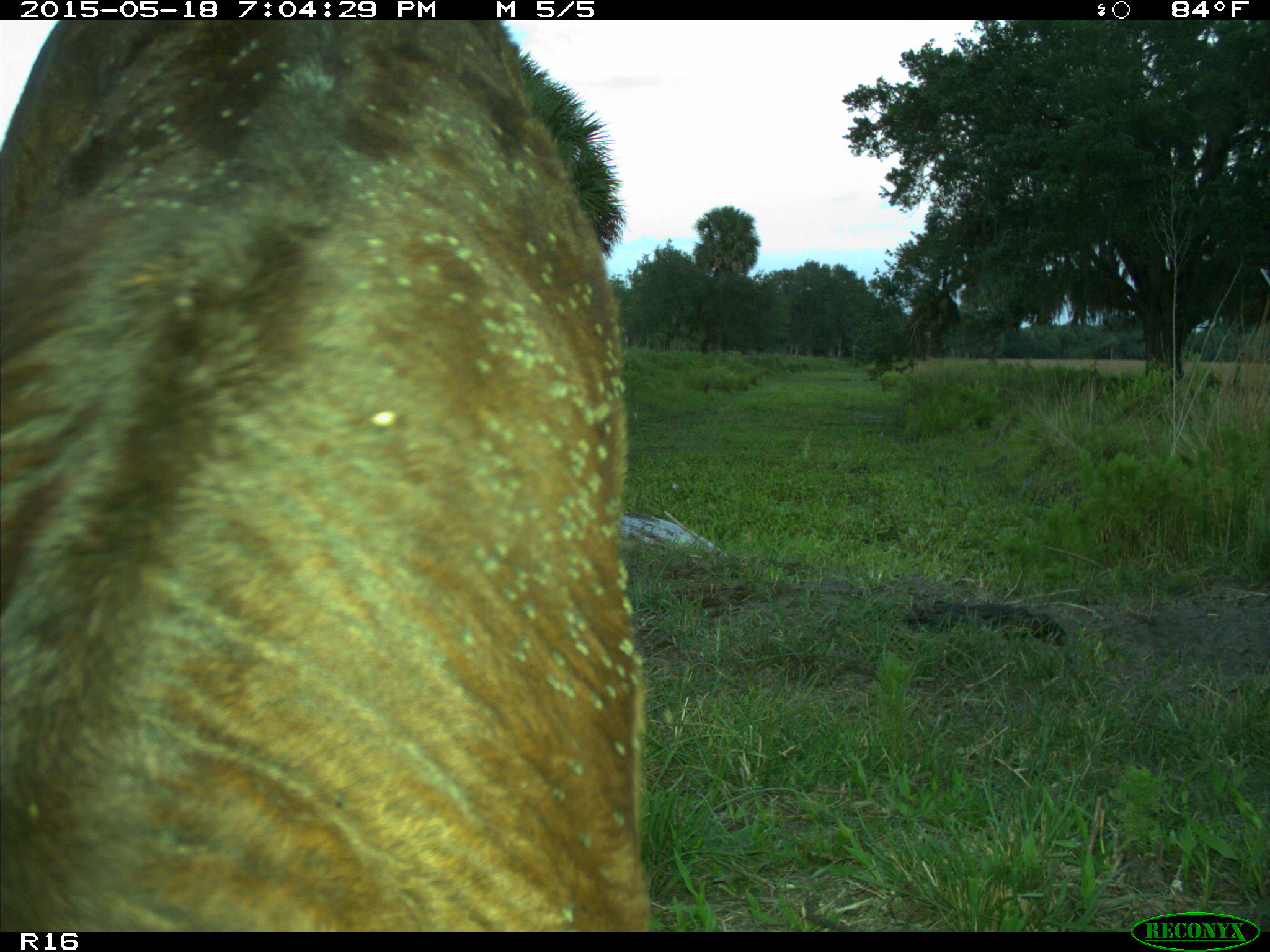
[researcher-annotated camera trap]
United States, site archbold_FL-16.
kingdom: Animalia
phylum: Chordata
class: Mammalia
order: Artiodactyla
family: Bovidae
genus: Bos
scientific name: Bos taurus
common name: domestic cow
Bos taurus (domestic cow).